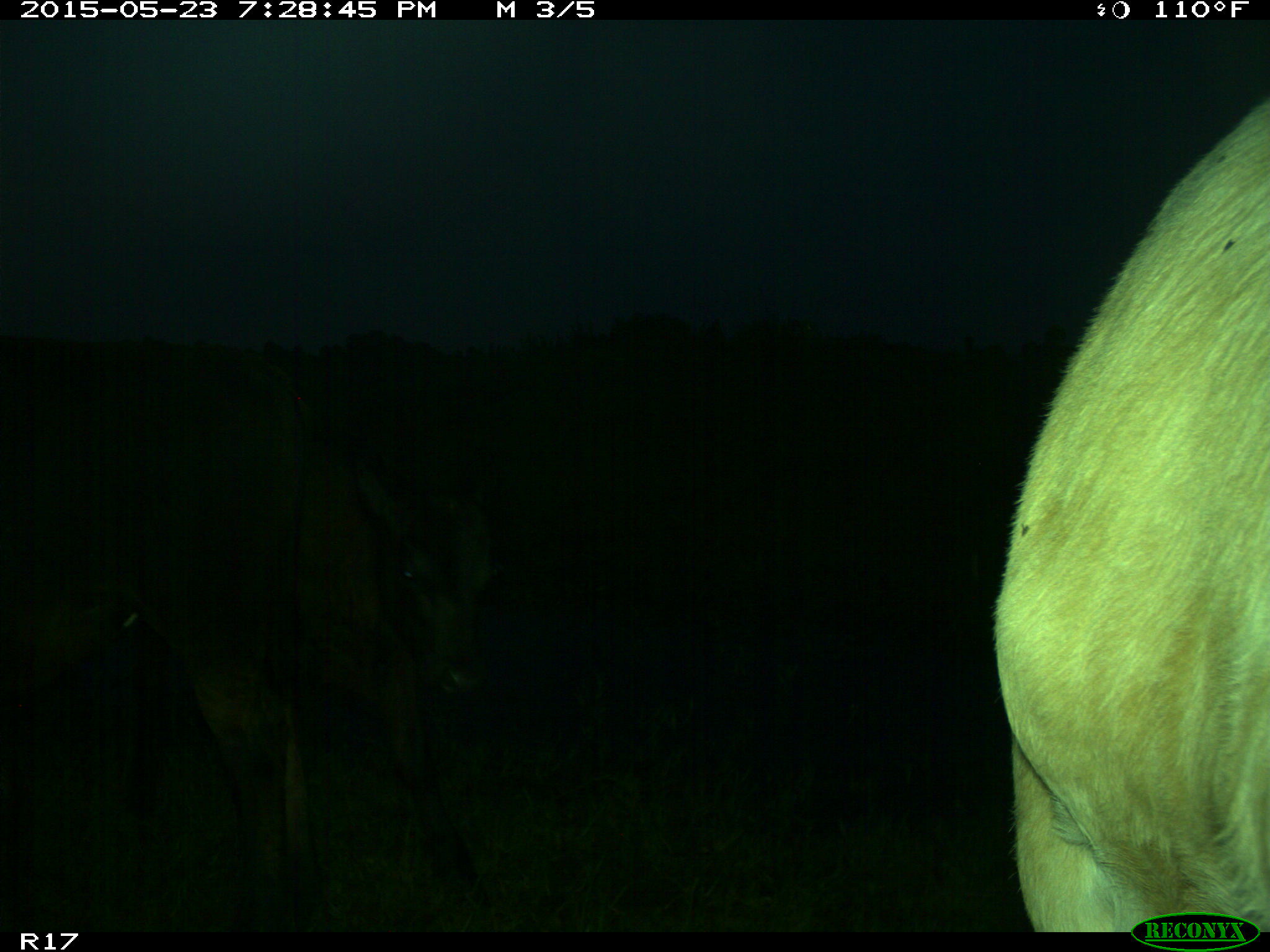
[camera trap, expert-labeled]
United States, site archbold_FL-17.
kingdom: Animalia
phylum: Chordata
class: Mammalia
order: Artiodactyla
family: Bovidae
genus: Bos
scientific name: Bos taurus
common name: domestic cow